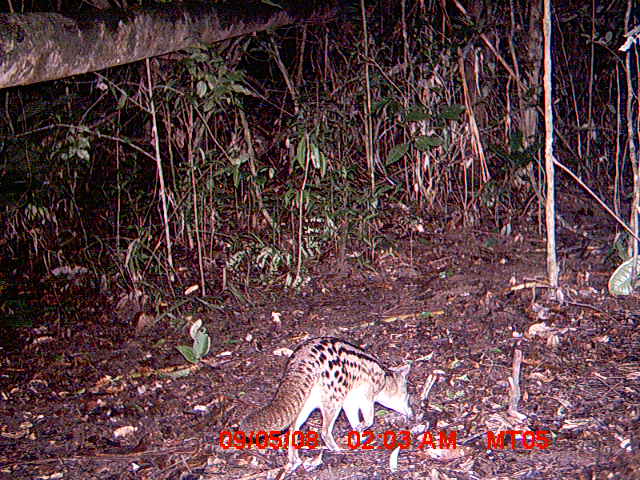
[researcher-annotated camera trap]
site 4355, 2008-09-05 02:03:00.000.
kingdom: Animalia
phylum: Chordata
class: Aves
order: Cuculiformes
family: Cuculidae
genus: Coua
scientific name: Coua serriana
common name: red-breasted coua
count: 1